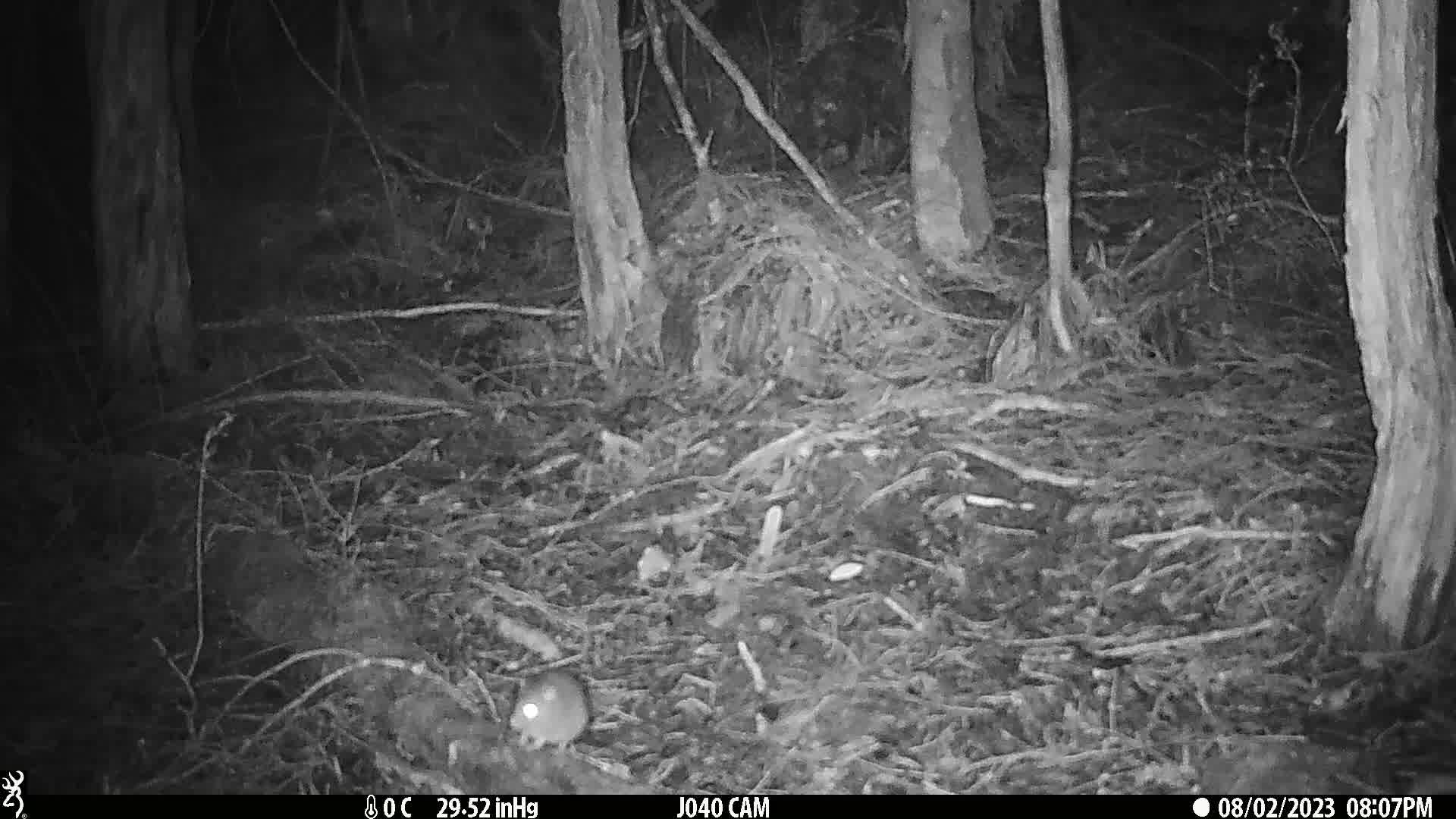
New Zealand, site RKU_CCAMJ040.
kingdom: Animalia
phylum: Chordata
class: Mammalia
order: Rodentia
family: Muridae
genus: Rattus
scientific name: Rattus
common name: rat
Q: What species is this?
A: Rat (Rattus).